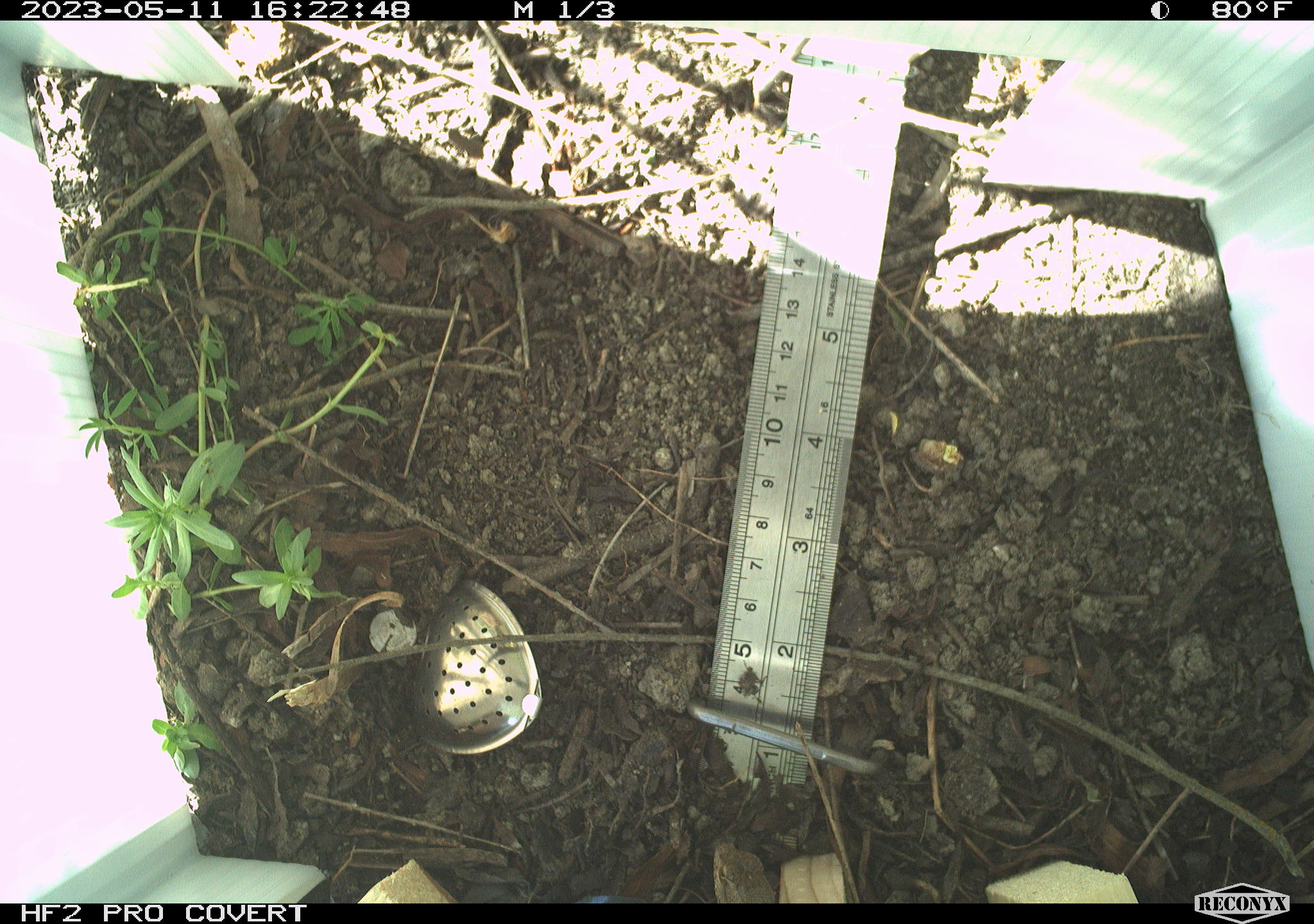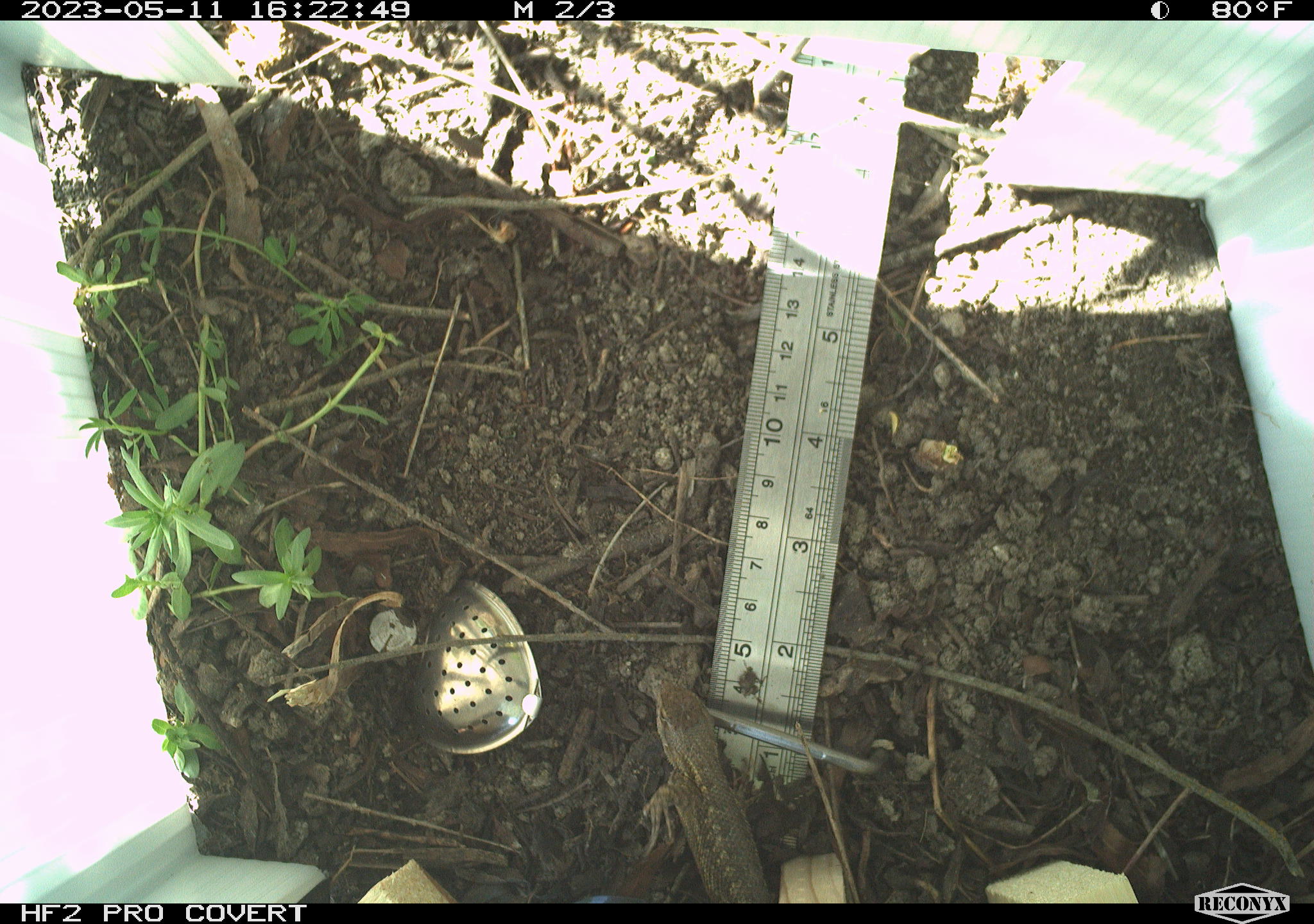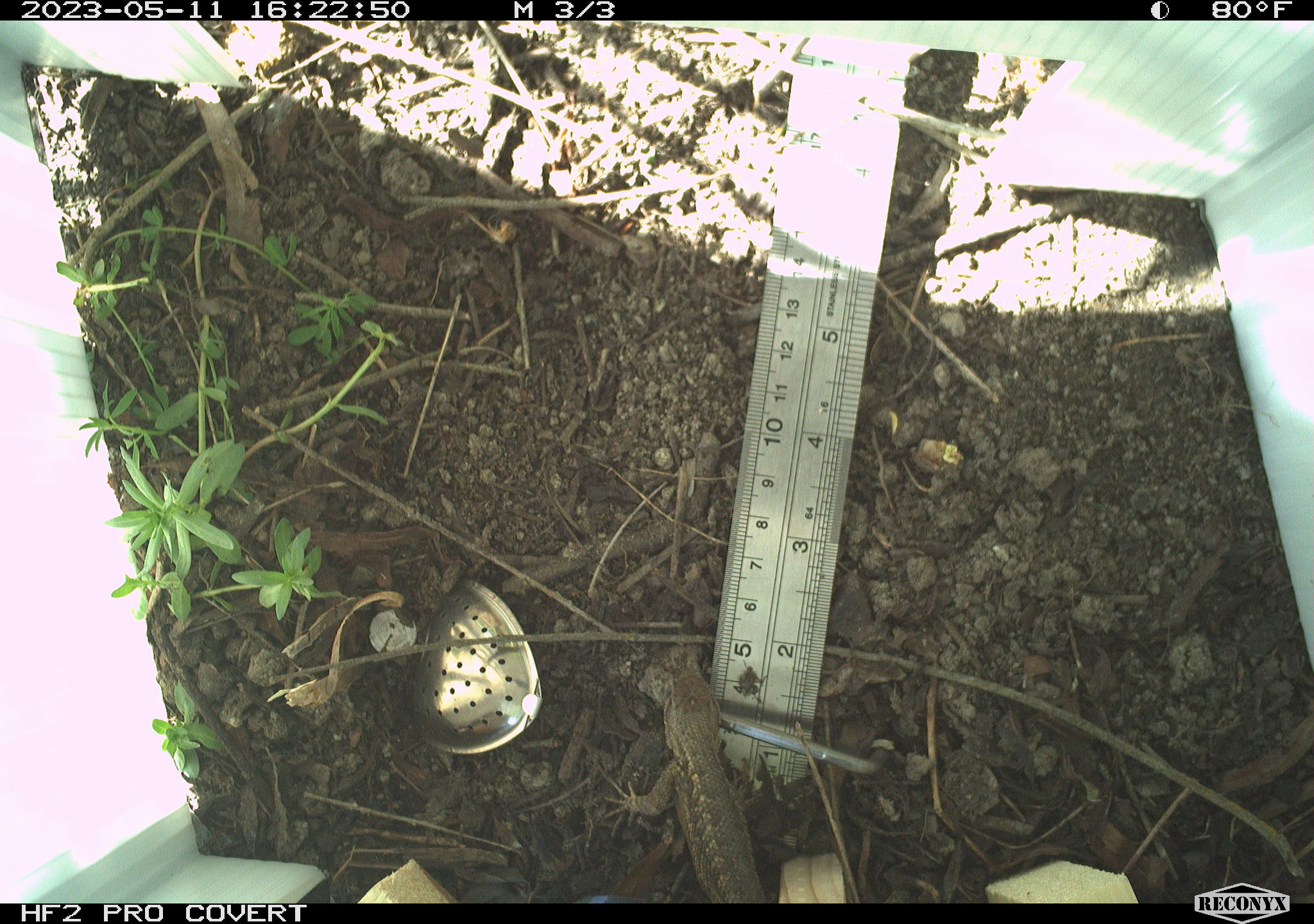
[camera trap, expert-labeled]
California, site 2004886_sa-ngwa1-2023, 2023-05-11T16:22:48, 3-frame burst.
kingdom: Animalia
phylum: Chordata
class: Reptilia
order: Squamata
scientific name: Squamata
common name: lizards and snakes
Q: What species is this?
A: Lizards and snakes (Squamata).